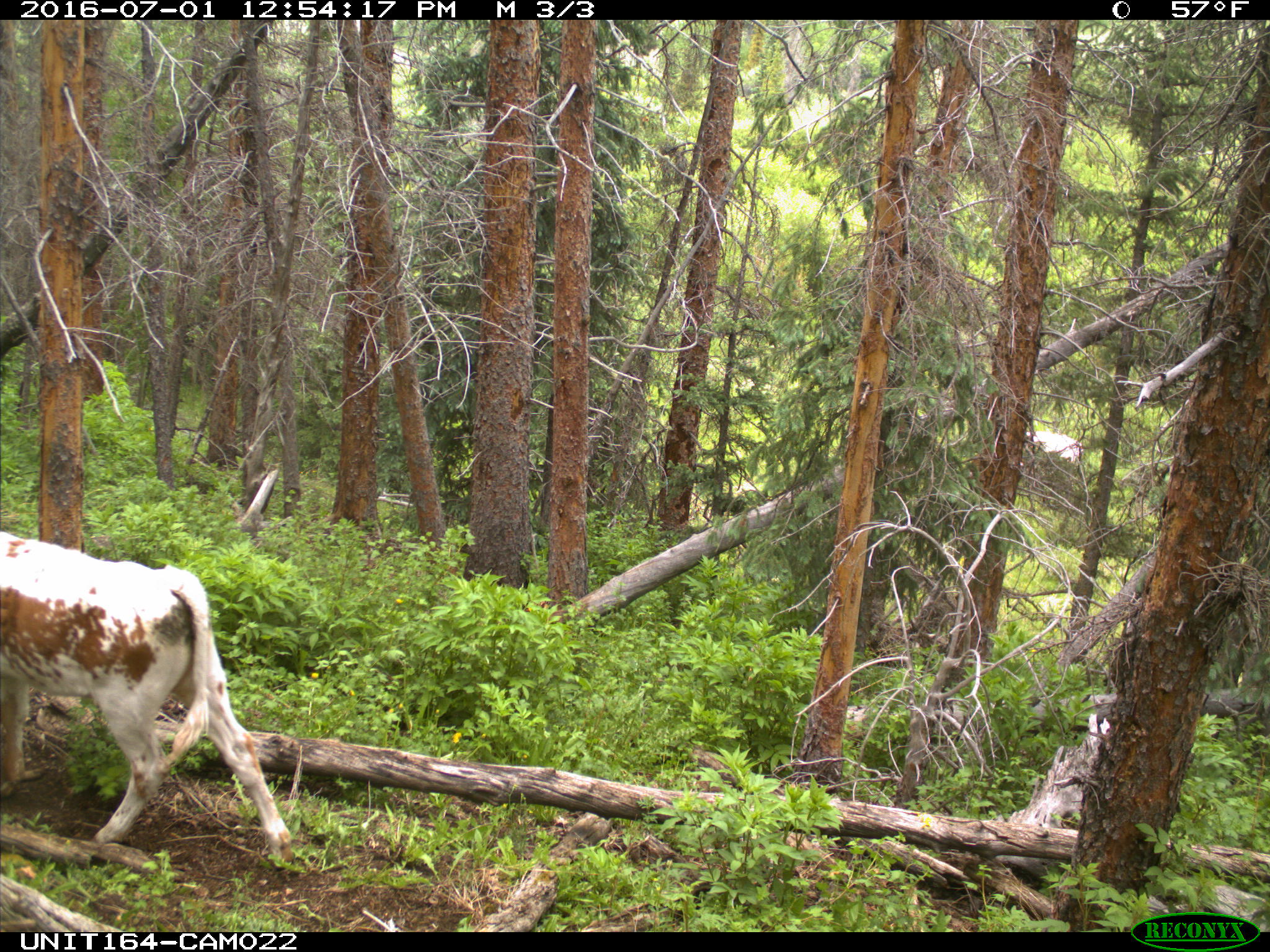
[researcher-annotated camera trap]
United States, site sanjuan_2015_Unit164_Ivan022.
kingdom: Animalia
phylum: Chordata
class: Mammalia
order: Artiodactyla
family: Bovidae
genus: Bos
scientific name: Bos taurus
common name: domestic cow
Bos taurus (domestic cow).